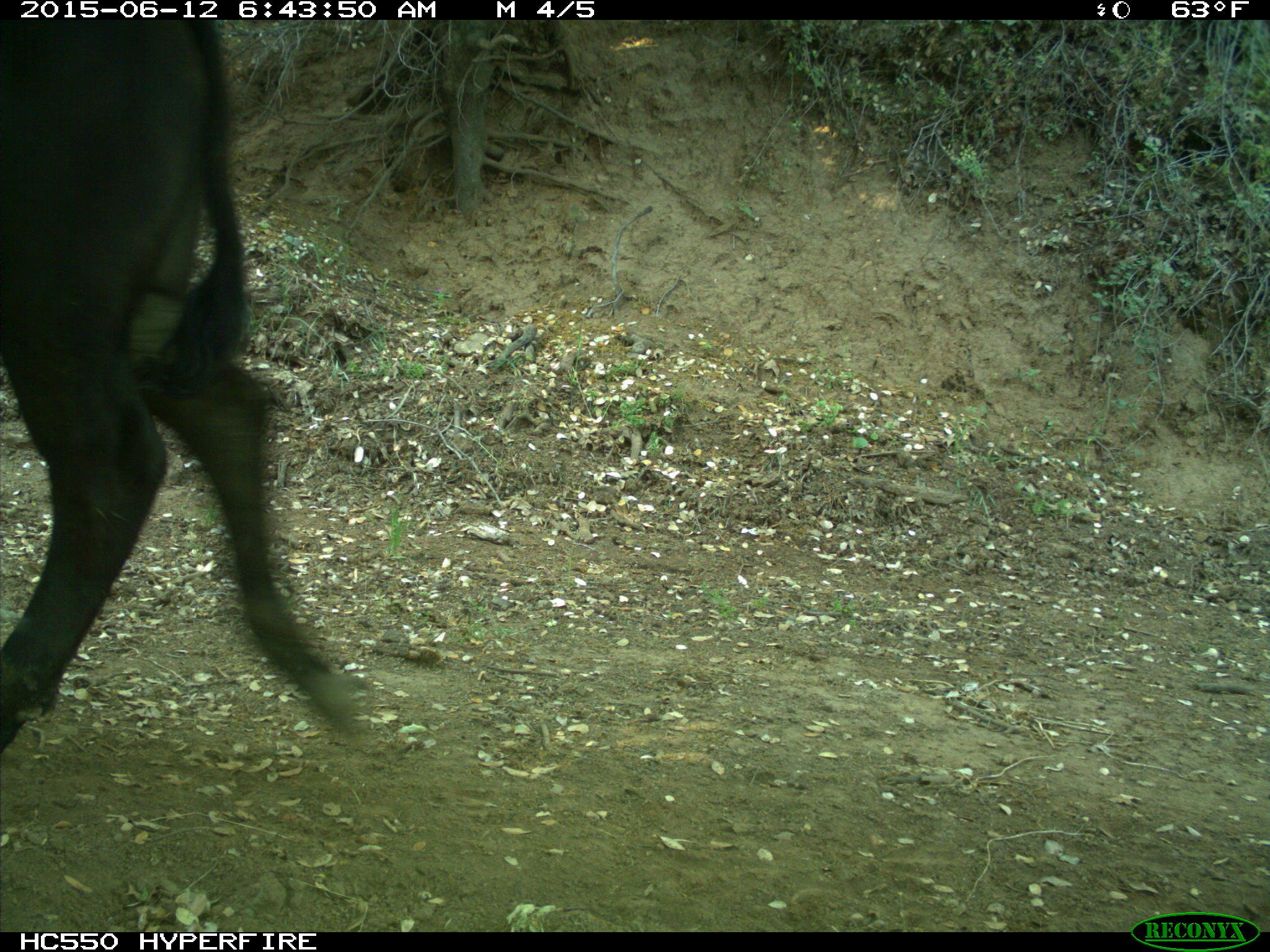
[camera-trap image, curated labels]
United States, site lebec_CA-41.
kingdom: Animalia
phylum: Chordata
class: Mammalia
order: Artiodactyla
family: Bovidae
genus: Bos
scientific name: Bos taurus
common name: domestic cow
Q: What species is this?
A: Bos taurus (domestic cow).